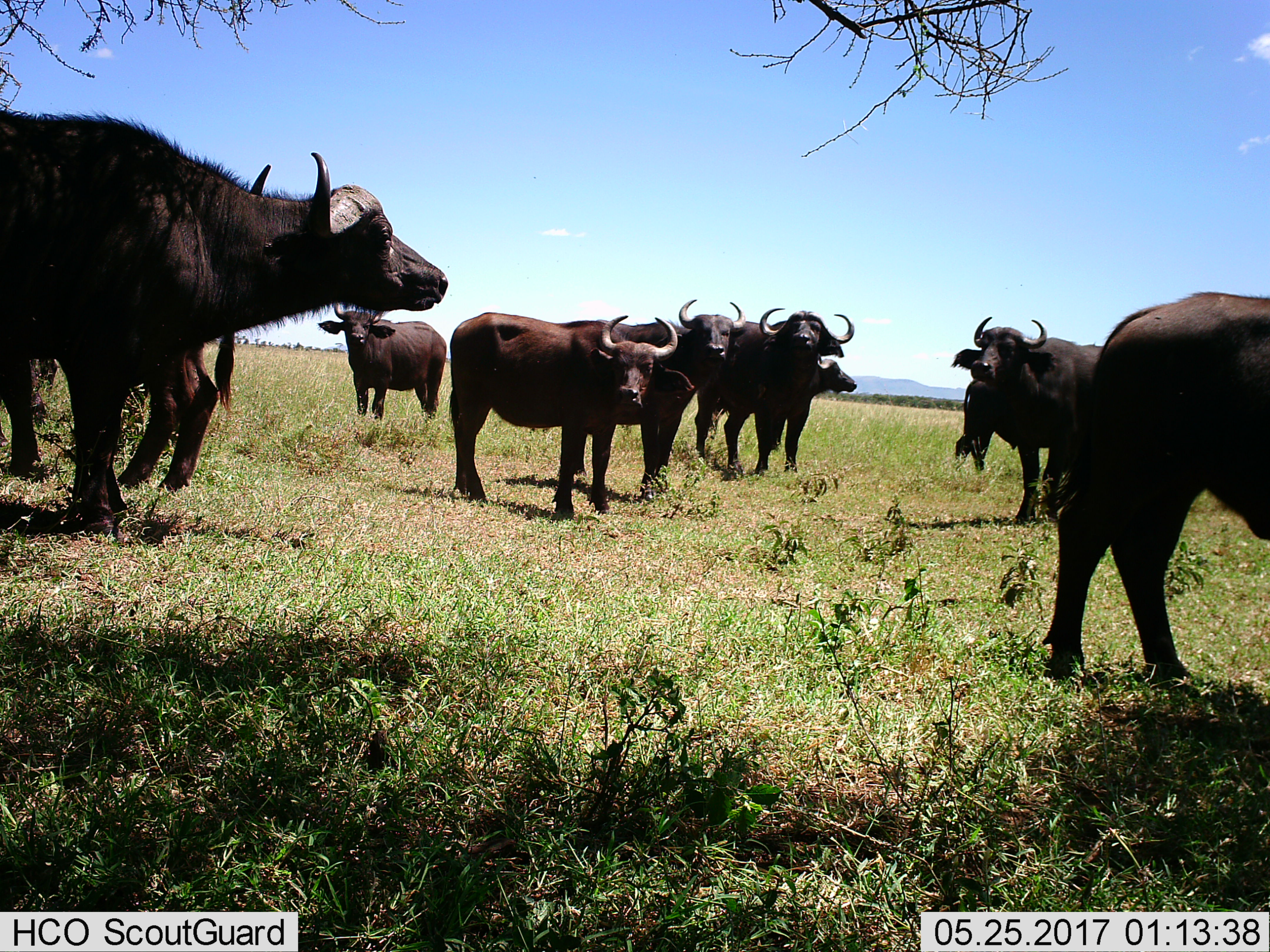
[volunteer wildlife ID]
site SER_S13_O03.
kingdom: Animalia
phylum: Chordata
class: Mammalia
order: Artiodactyla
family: Bovidae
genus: Syncerus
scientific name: Syncerus caffer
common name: african buffalo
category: buffalo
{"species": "buffalo (african buffalo) (Syncerus caffer)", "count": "10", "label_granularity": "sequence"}